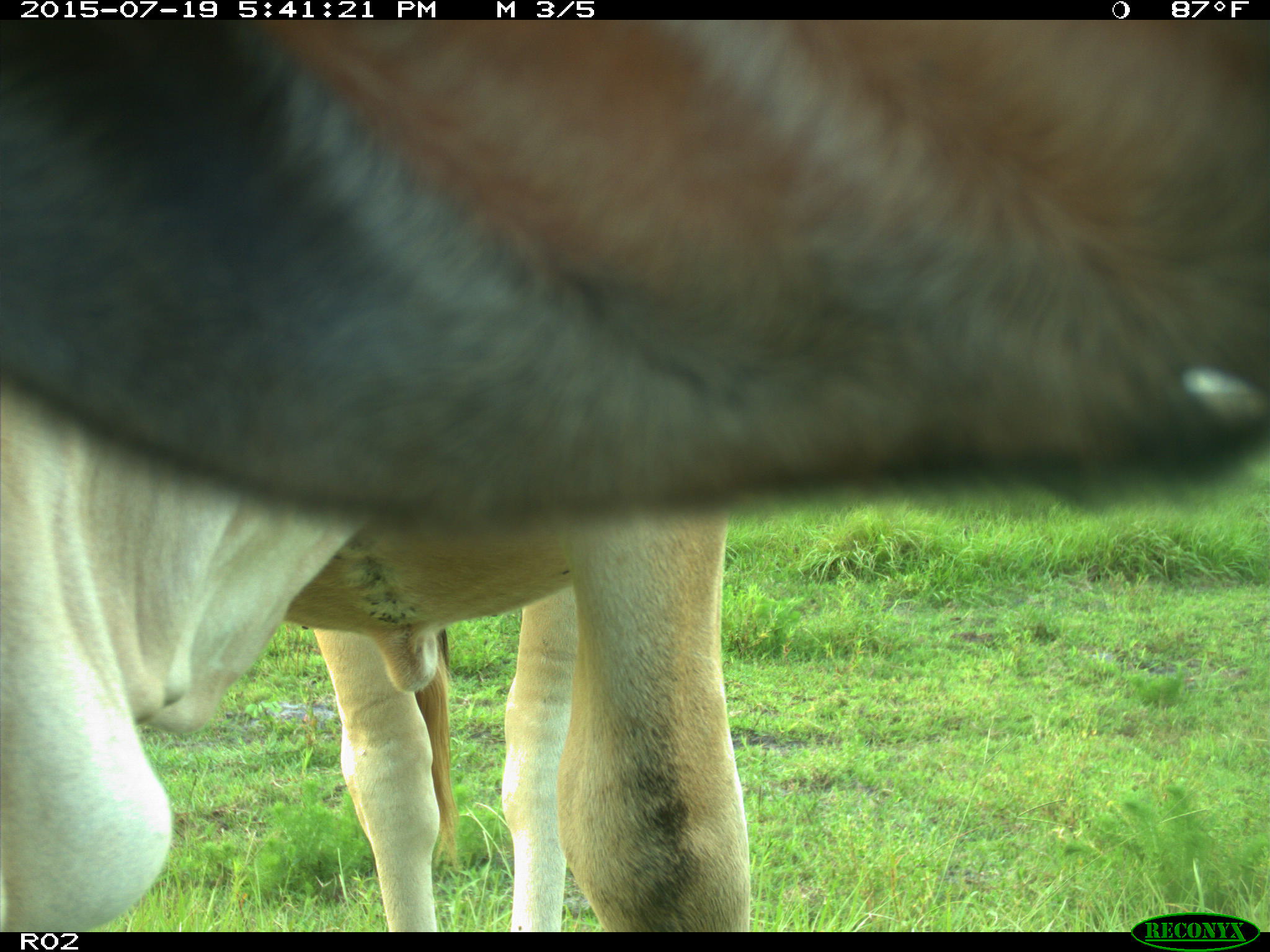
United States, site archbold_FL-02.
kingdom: Animalia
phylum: Chordata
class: Mammalia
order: Artiodactyla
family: Bovidae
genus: Bos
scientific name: Bos taurus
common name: domestic cow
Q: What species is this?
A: Bos taurus (domestic cow).